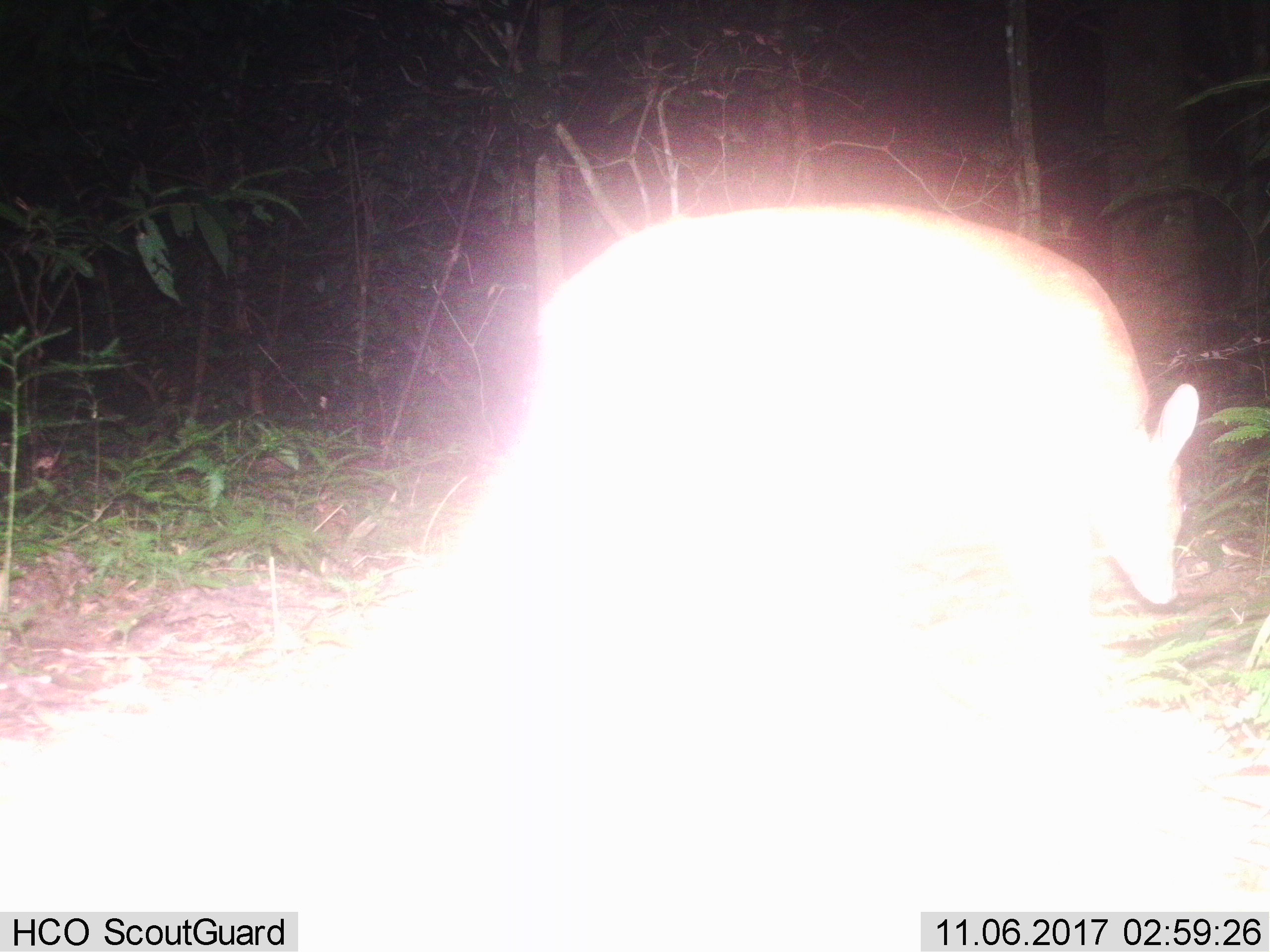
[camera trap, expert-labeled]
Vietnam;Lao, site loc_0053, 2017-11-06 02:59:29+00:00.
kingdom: Animalia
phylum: Chordata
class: Mammalia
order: Artiodactyla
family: Cervidae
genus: Muntiacus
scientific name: Muntiacus vuquangensis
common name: large-antlered muntjac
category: large antlered muntjac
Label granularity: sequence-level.